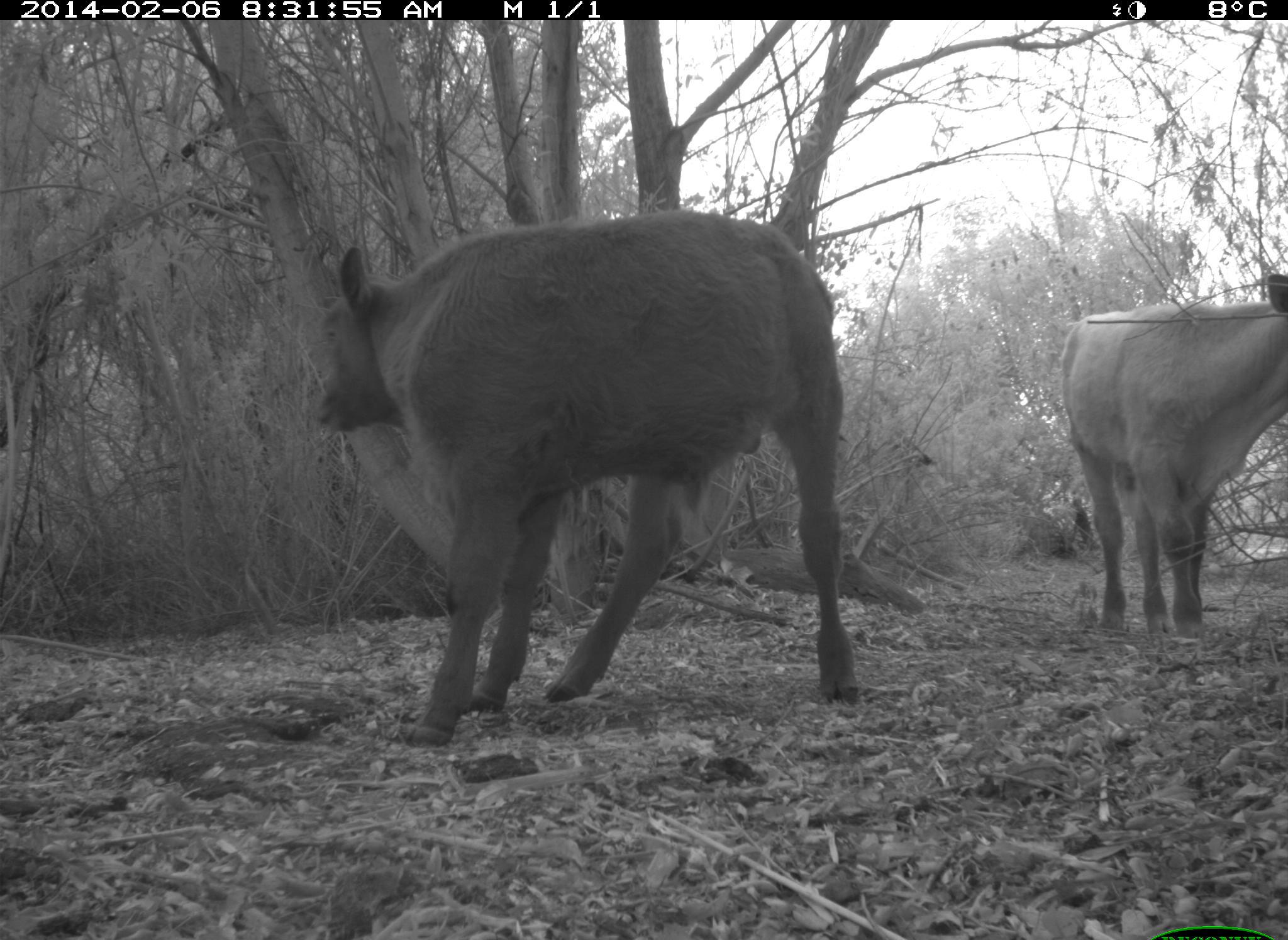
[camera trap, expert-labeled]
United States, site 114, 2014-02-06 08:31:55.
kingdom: Animalia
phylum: Chordata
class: Mammalia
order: Artiodactyla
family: Bovidae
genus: Bos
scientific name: Bos taurus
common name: cow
Cow (Bos taurus).